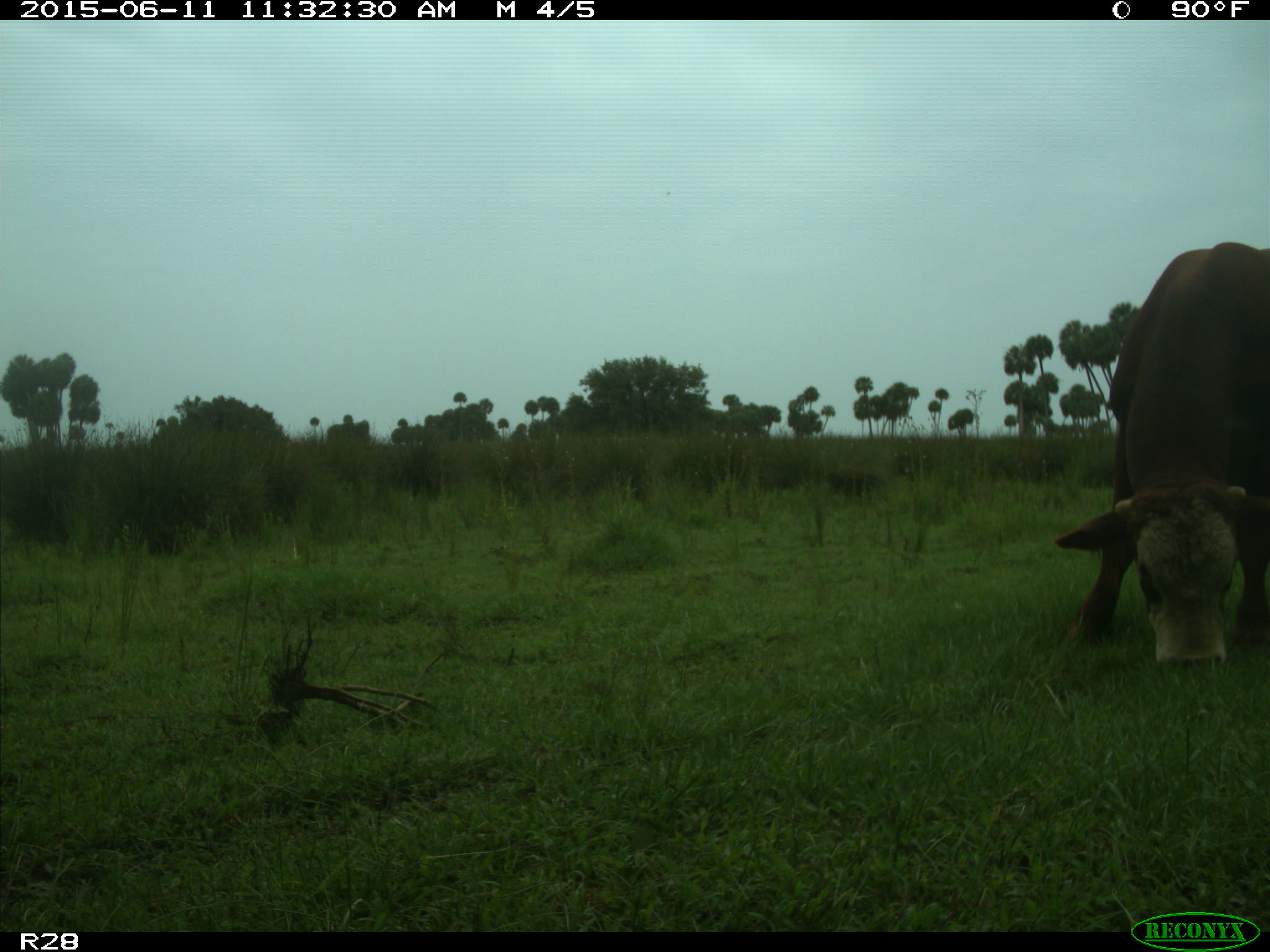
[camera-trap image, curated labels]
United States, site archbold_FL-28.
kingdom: Animalia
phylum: Chordata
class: Mammalia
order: Artiodactyla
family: Bovidae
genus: Bos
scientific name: Bos taurus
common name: domestic cow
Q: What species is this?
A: Bos taurus (domestic cow).